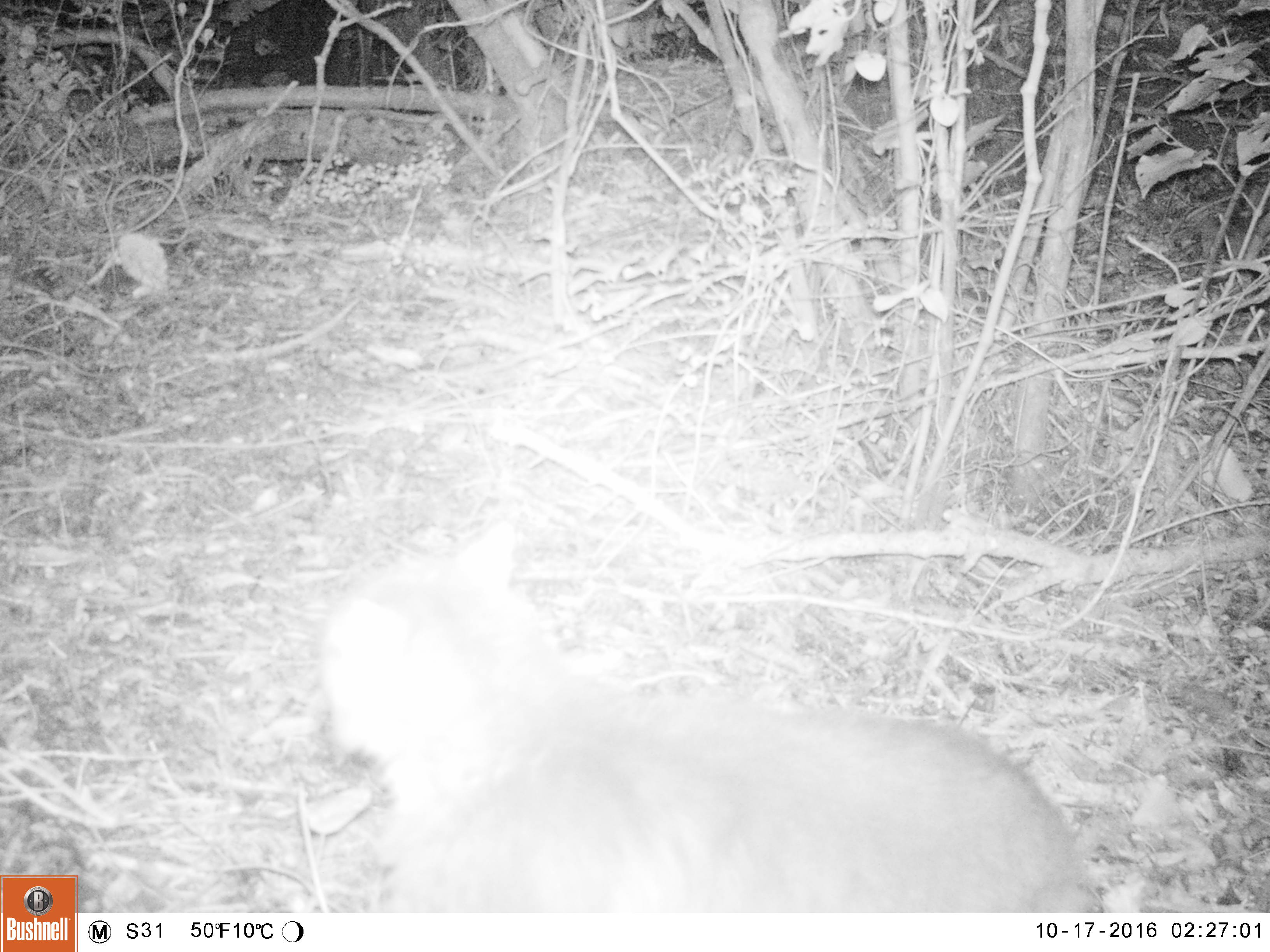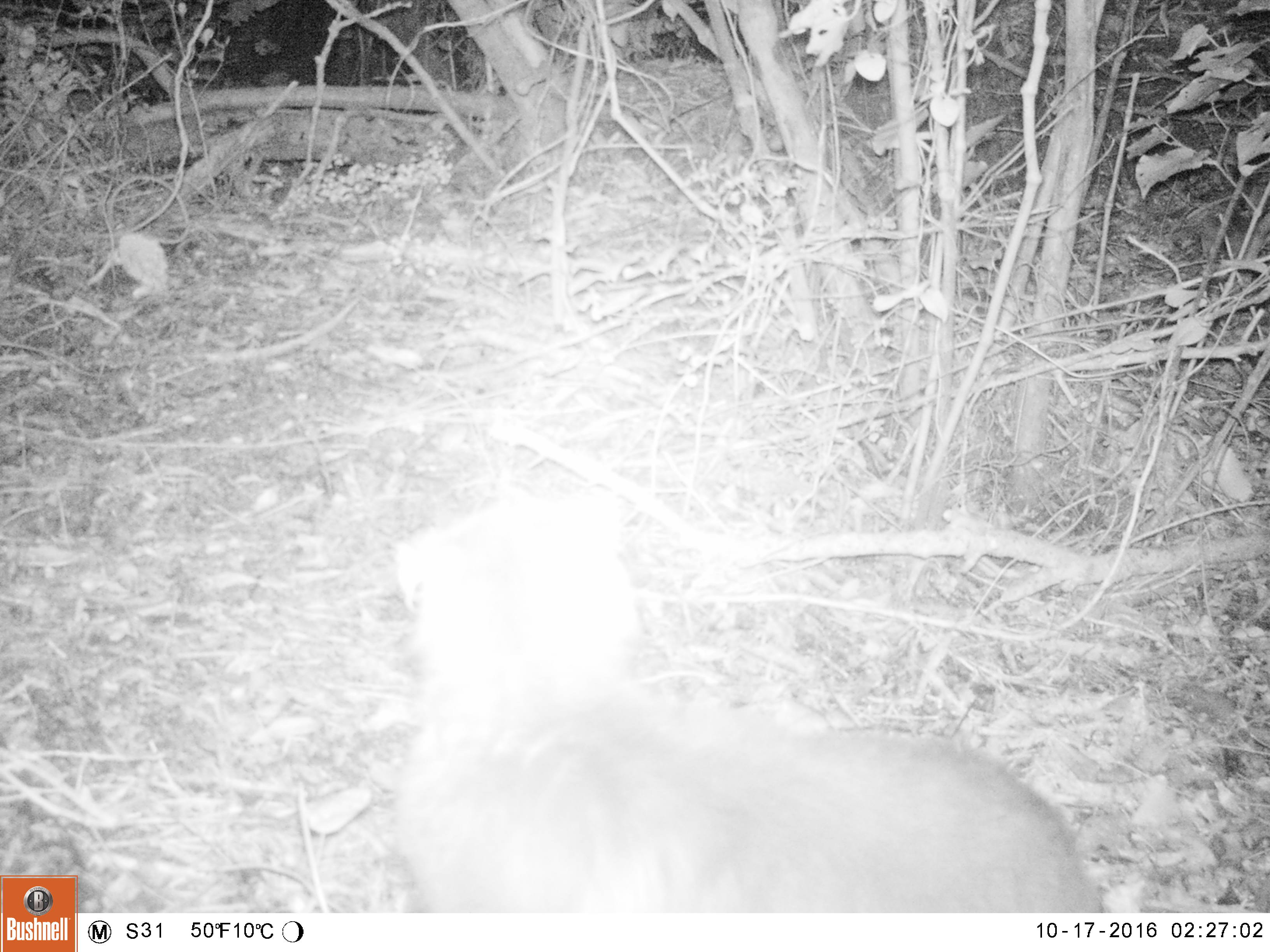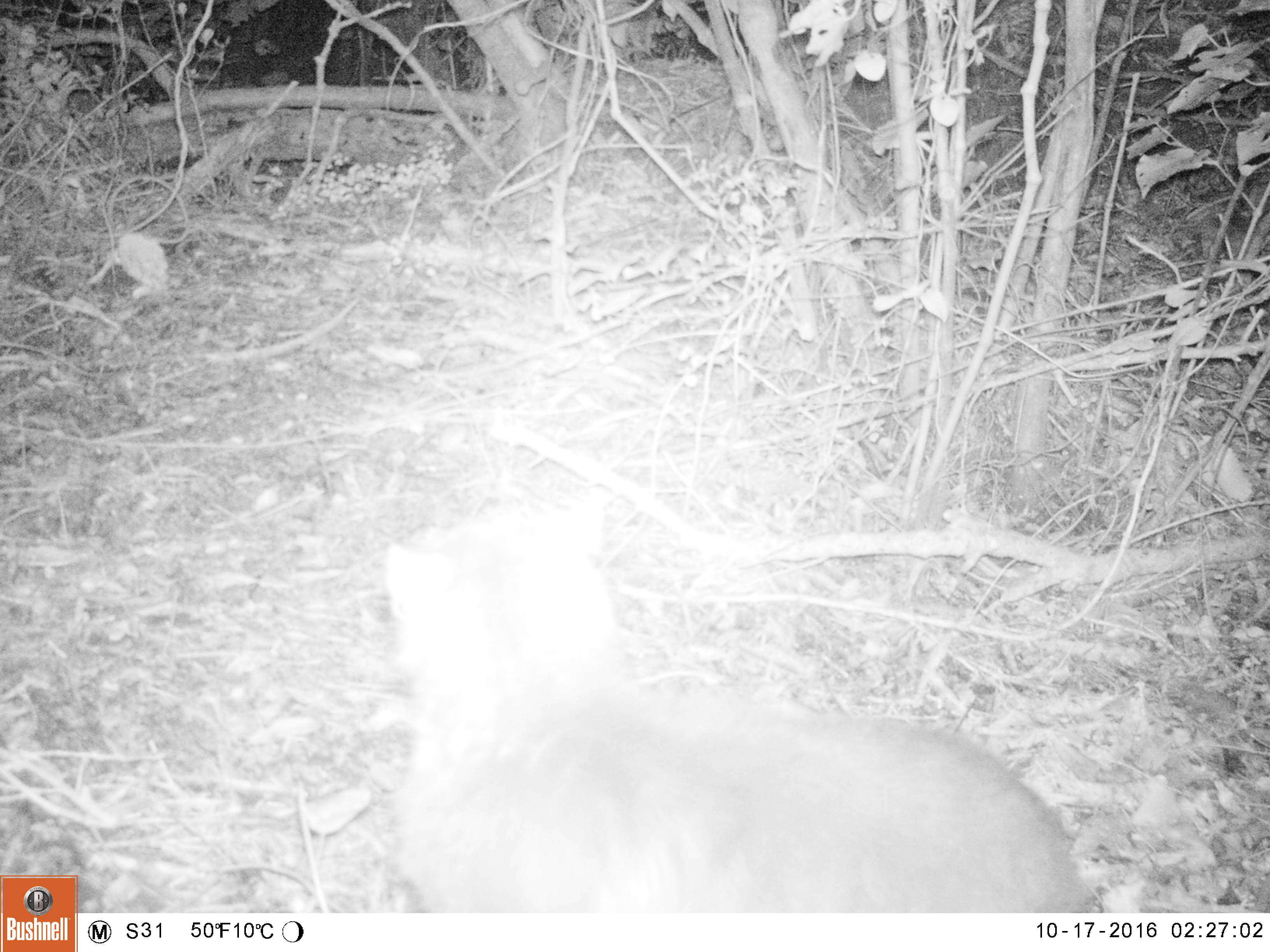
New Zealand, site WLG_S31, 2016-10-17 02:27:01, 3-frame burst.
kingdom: Animalia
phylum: Chordata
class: Mammalia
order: Carnivora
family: Felidae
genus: Felis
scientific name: Felis catus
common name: domestic cat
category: cat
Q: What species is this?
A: Cat (domestic cat) (Felis catus).